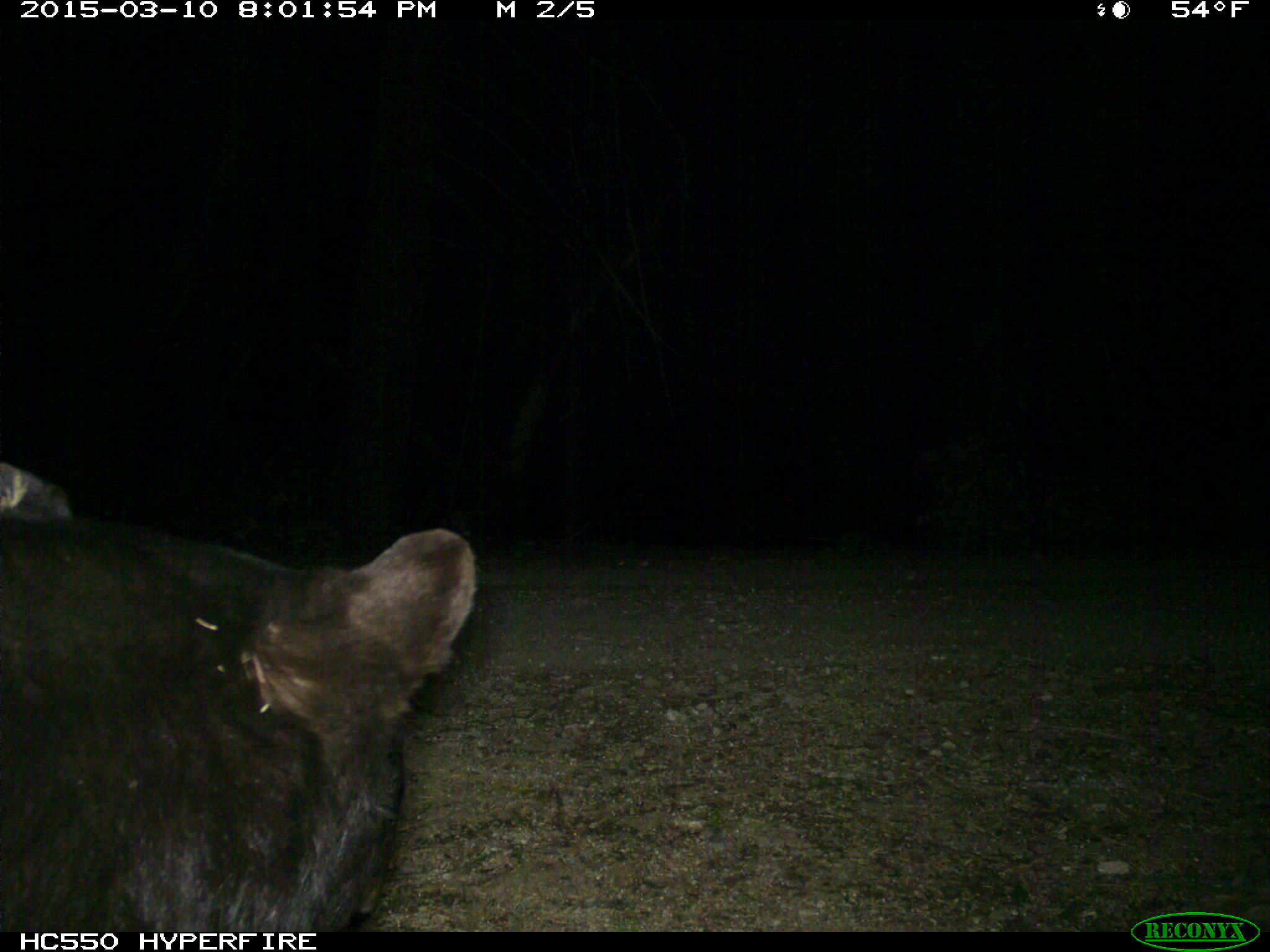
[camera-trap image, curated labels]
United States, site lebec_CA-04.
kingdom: Animalia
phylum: Chordata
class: Mammalia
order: Carnivora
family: Ursidae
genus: Ursus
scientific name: Ursus americanus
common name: american black bear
Ursus americanus (american black bear).